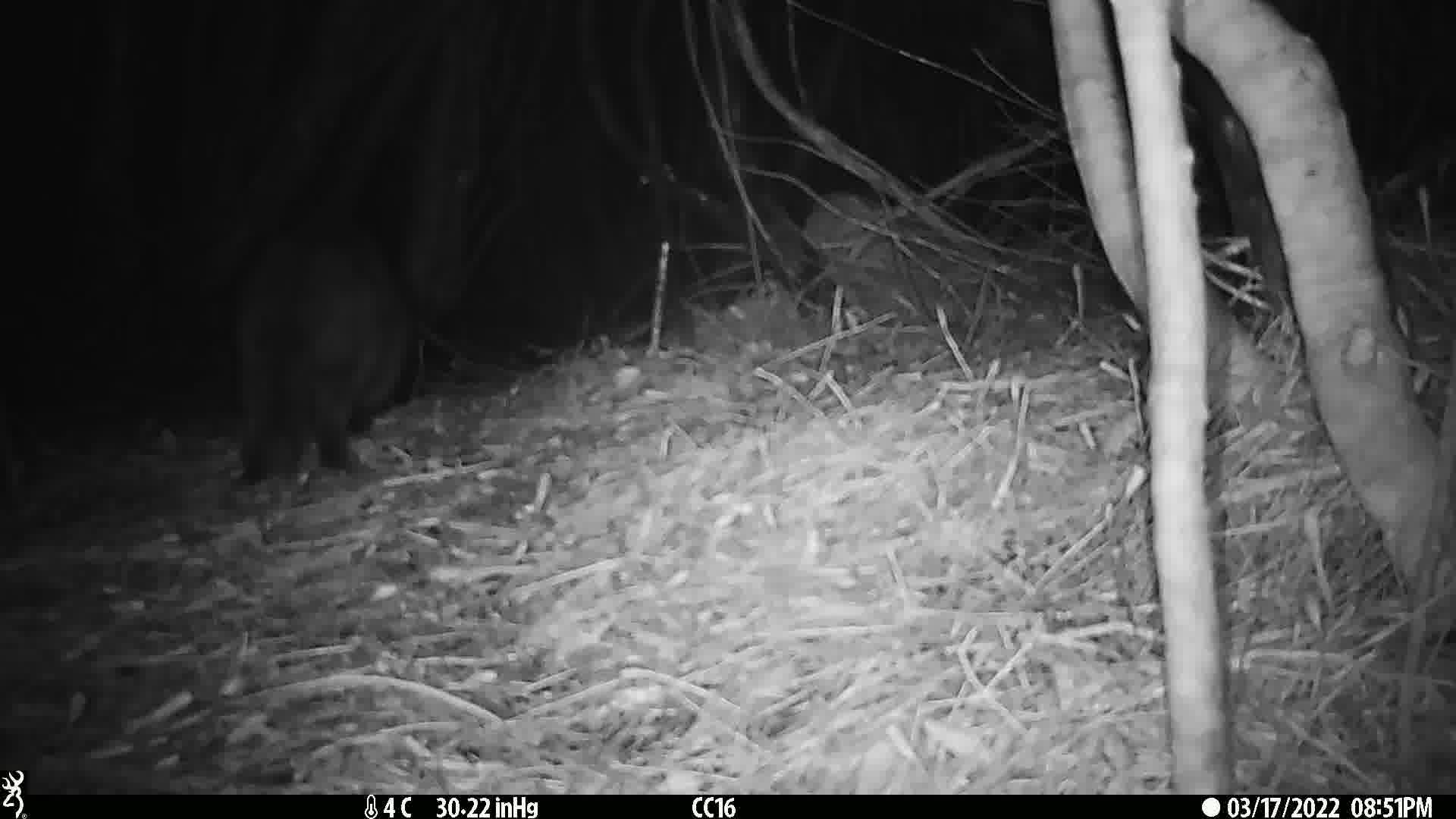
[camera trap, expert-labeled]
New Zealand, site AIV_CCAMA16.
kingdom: Animalia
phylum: Chordata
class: Mammalia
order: Carnivora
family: Felidae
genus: Felis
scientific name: Felis catus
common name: domestic cat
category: cat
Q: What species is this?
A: Cat (domestic cat) (Felis catus).